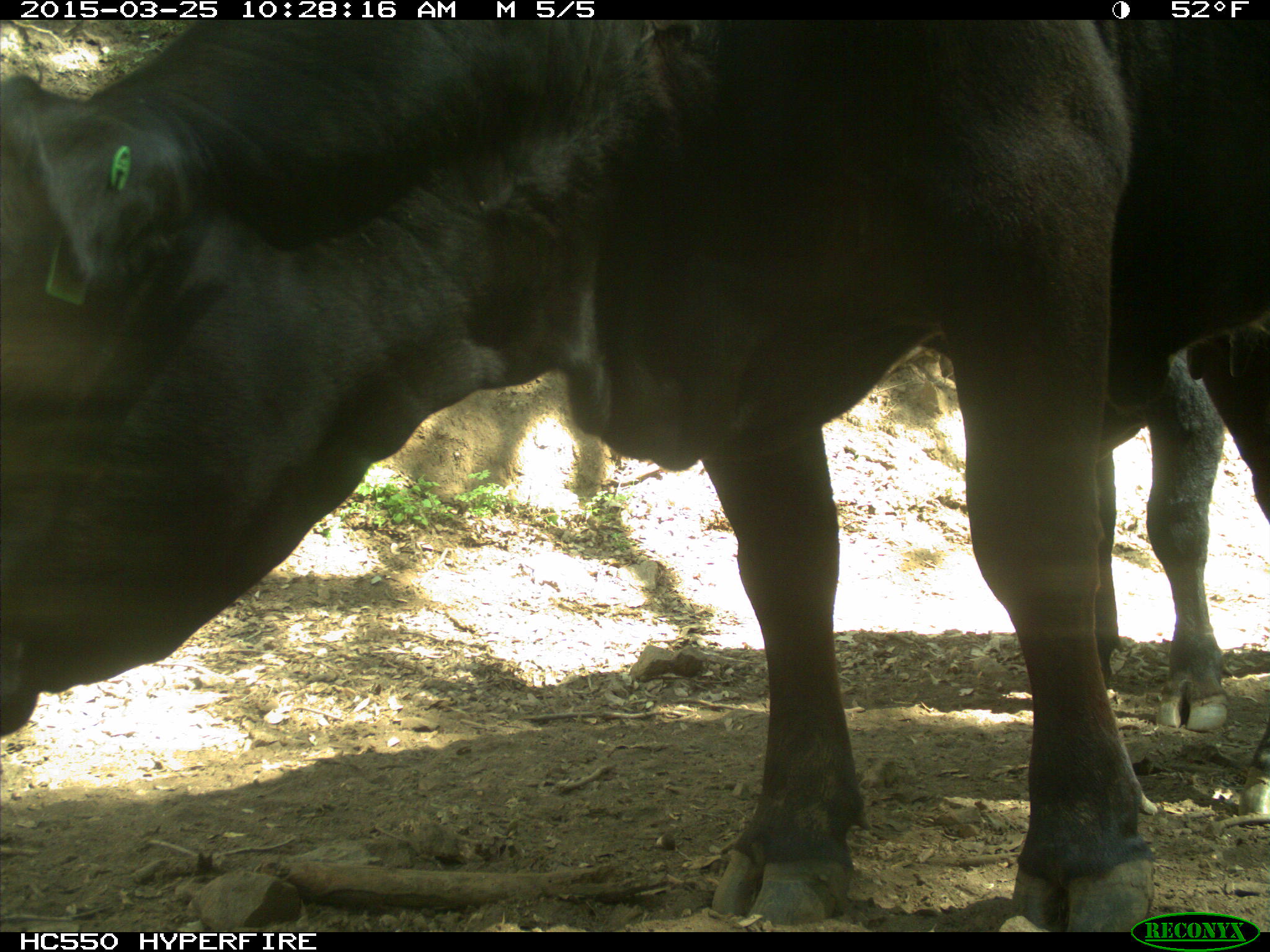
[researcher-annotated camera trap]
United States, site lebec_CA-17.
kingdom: Animalia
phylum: Chordata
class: Mammalia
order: Artiodactyla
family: Bovidae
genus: Bos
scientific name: Bos taurus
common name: domestic cow